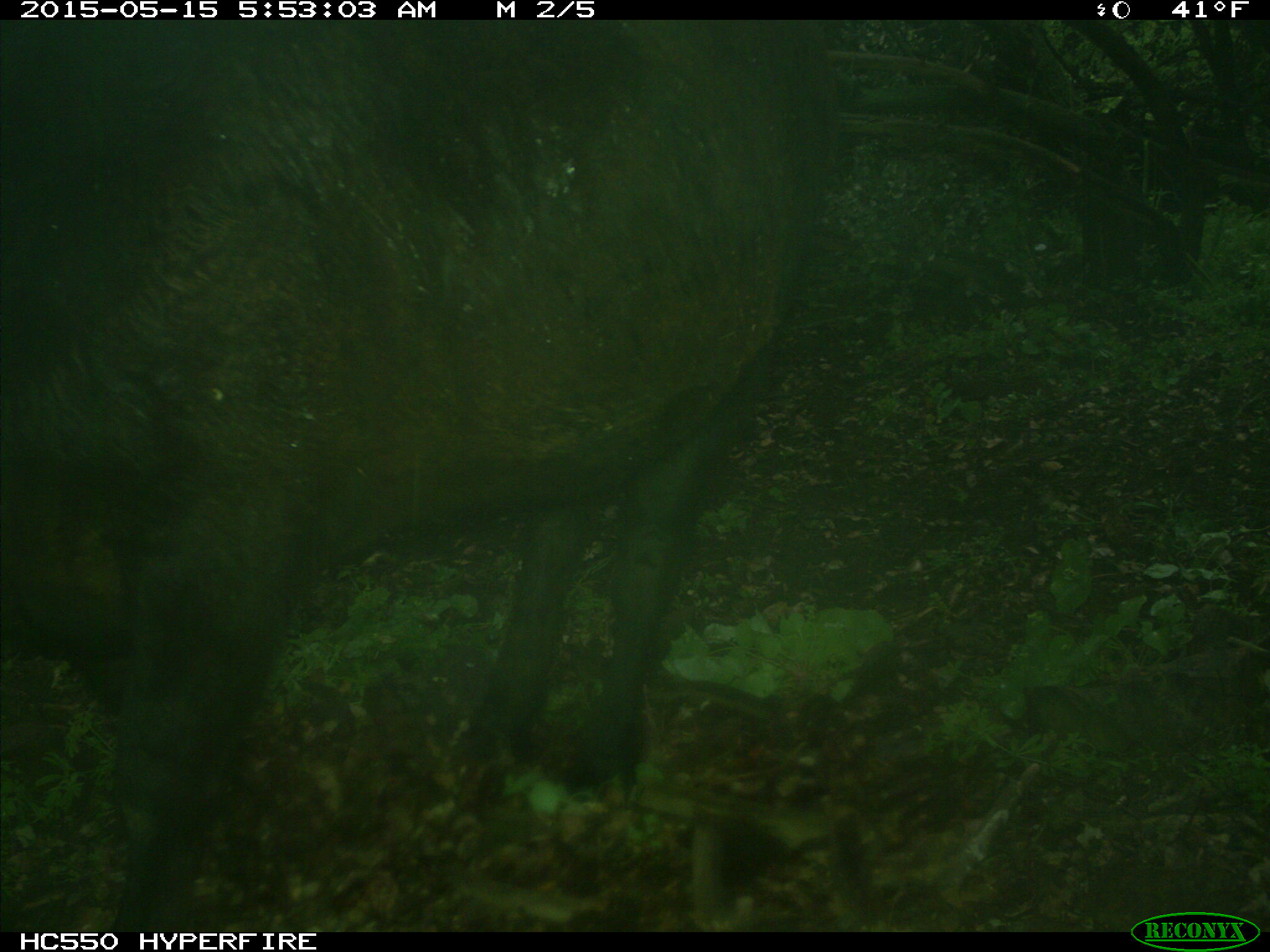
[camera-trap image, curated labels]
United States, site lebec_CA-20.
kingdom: Animalia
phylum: Chordata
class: Mammalia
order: Artiodactyla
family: Bovidae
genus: Bos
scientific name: Bos taurus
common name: domestic cow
Bos taurus (domestic cow).